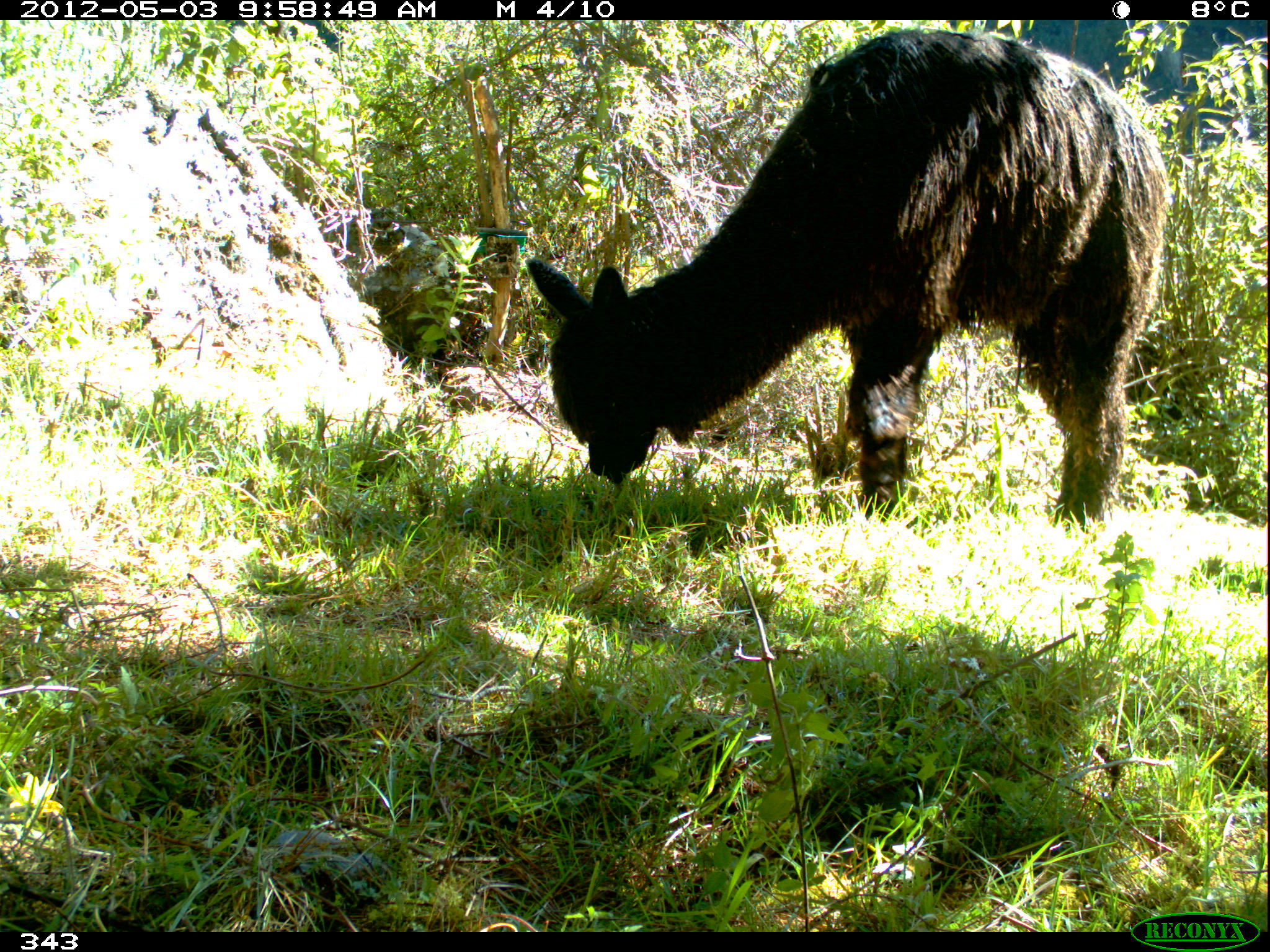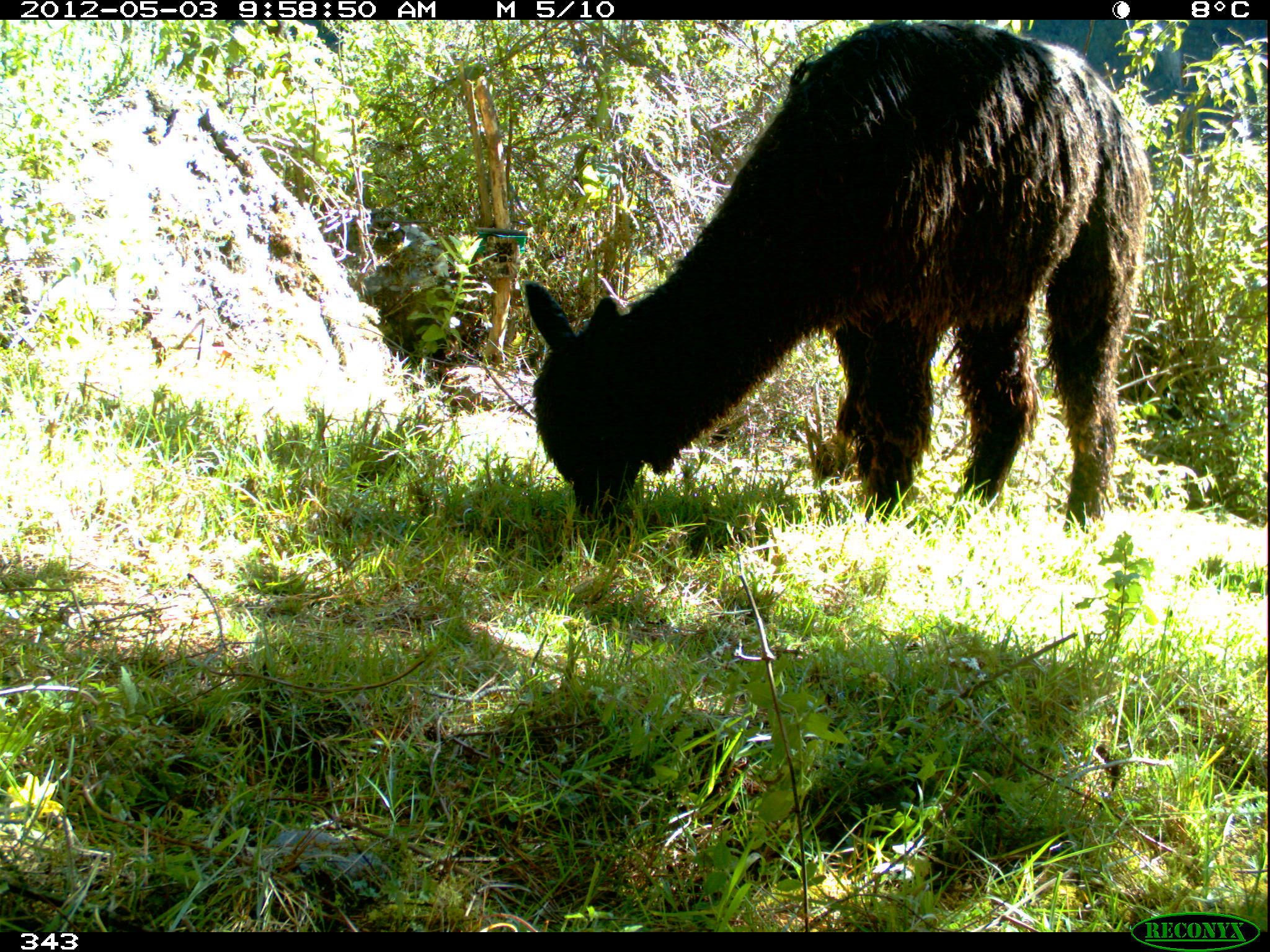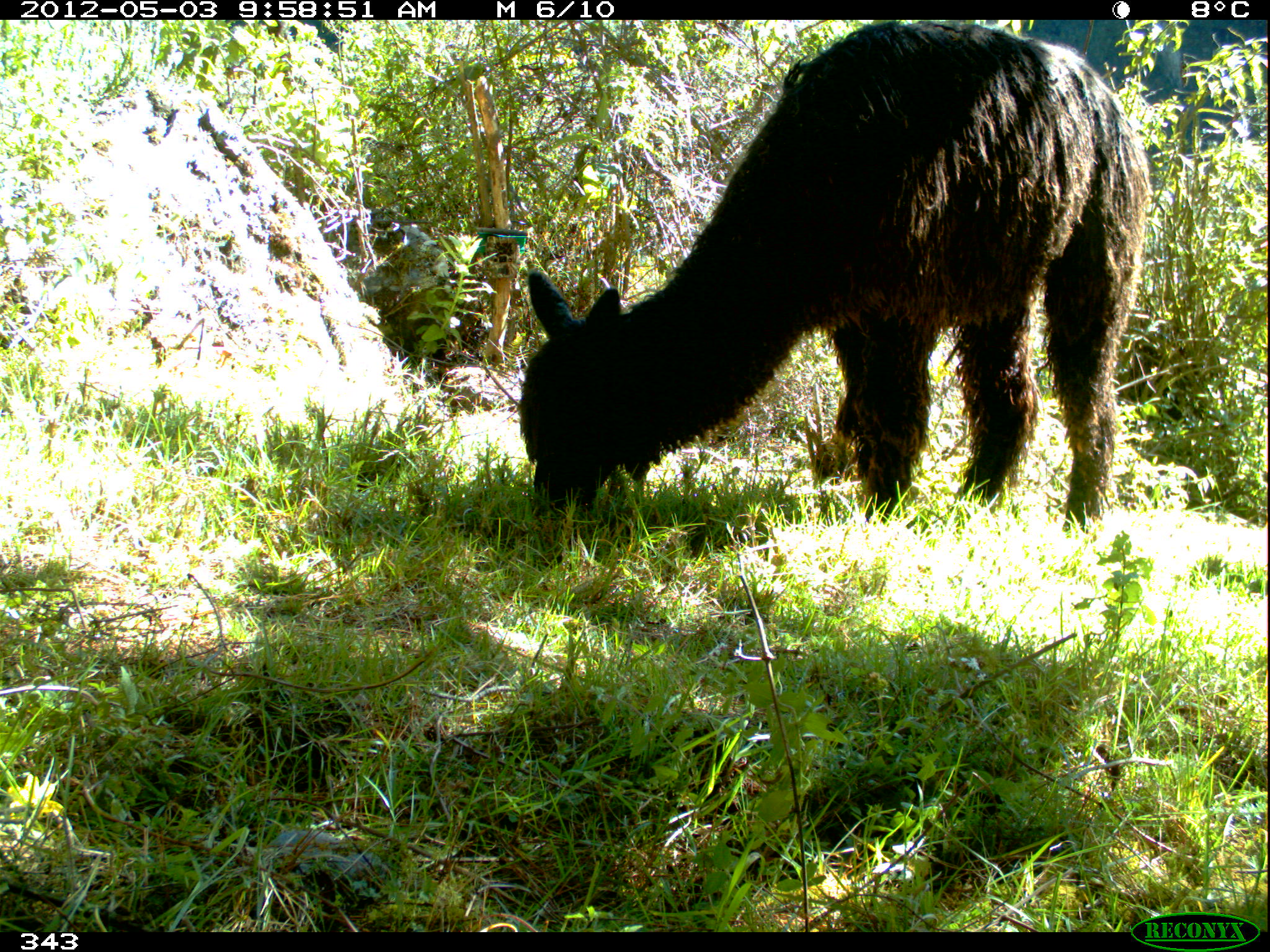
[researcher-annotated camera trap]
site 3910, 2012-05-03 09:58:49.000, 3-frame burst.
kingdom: Animalia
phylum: Chordata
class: Mammalia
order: Artiodactyla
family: Camelidae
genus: Vicugna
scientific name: Vicugna pacos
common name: alpaca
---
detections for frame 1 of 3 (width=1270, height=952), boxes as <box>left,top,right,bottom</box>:
vicugna pacos: <box>524,26,1170,533</box>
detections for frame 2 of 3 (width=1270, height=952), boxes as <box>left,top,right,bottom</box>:
vicugna pacos: <box>521,20,1152,532</box>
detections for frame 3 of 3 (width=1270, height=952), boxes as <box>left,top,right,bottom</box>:
vicugna pacos: <box>516,20,1149,532</box>